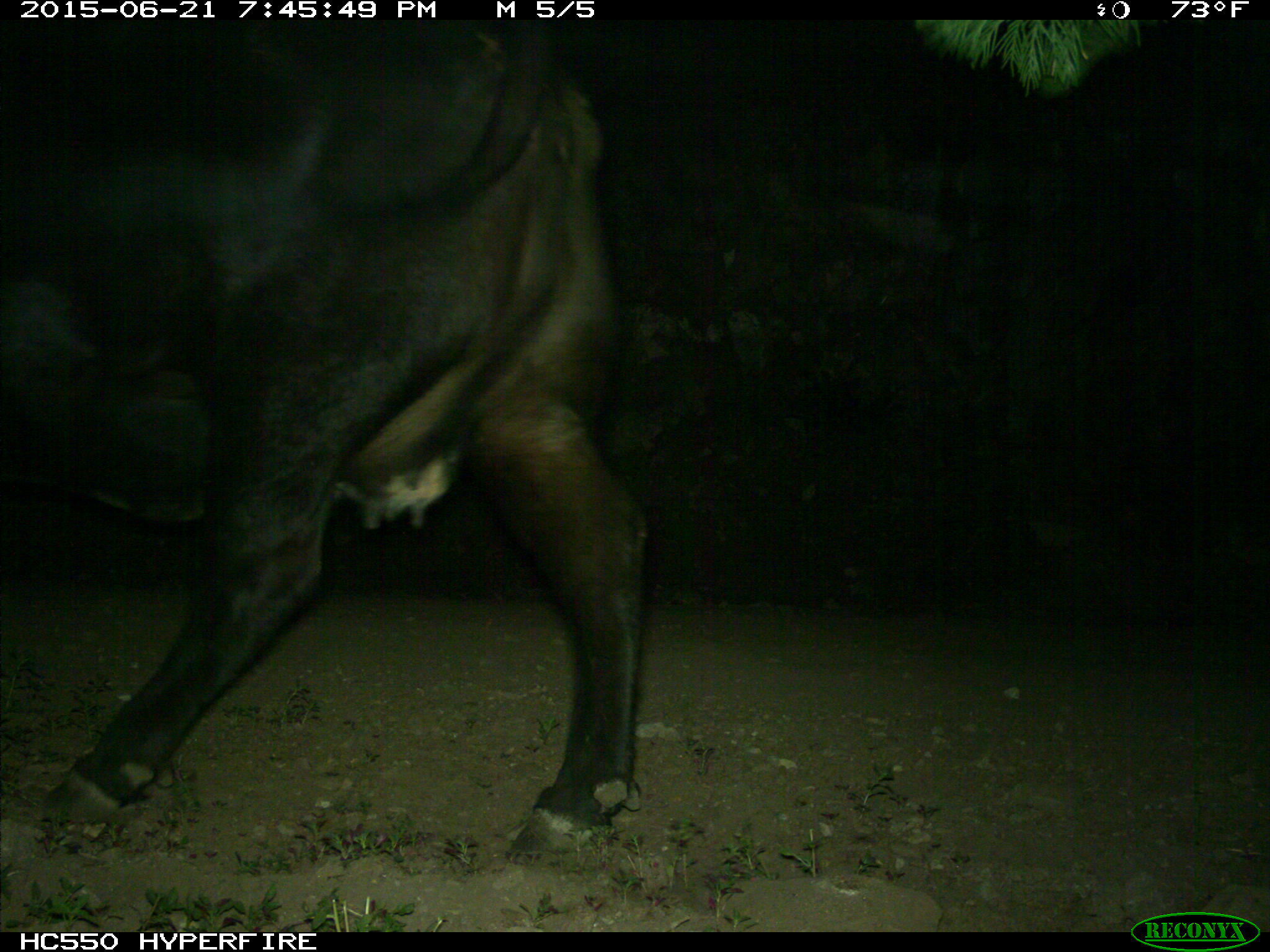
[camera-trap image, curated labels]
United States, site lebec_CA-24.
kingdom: Animalia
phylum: Chordata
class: Mammalia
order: Artiodactyla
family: Bovidae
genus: Bos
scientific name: Bos taurus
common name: domestic cow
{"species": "Bos taurus (domestic cow)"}